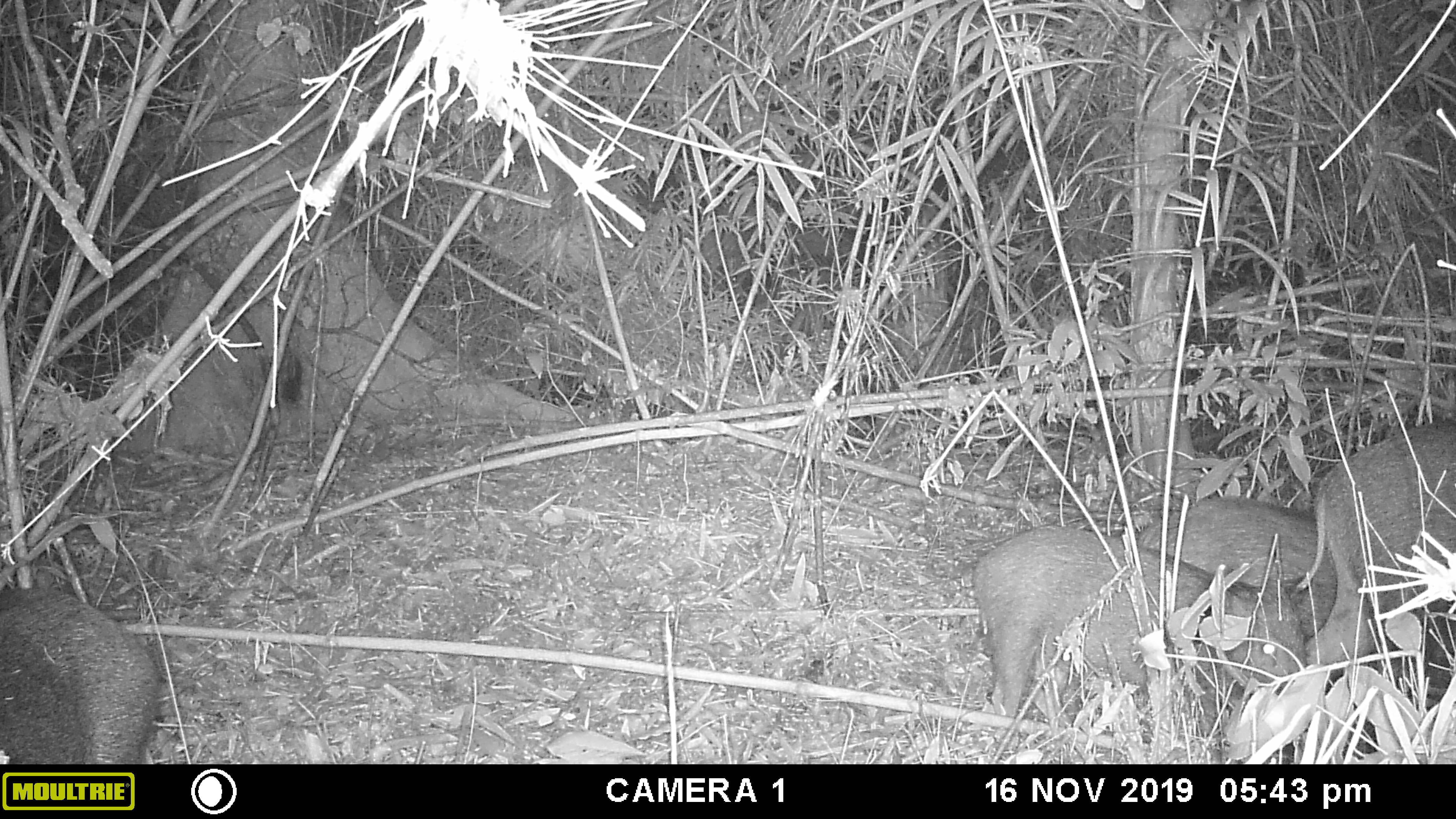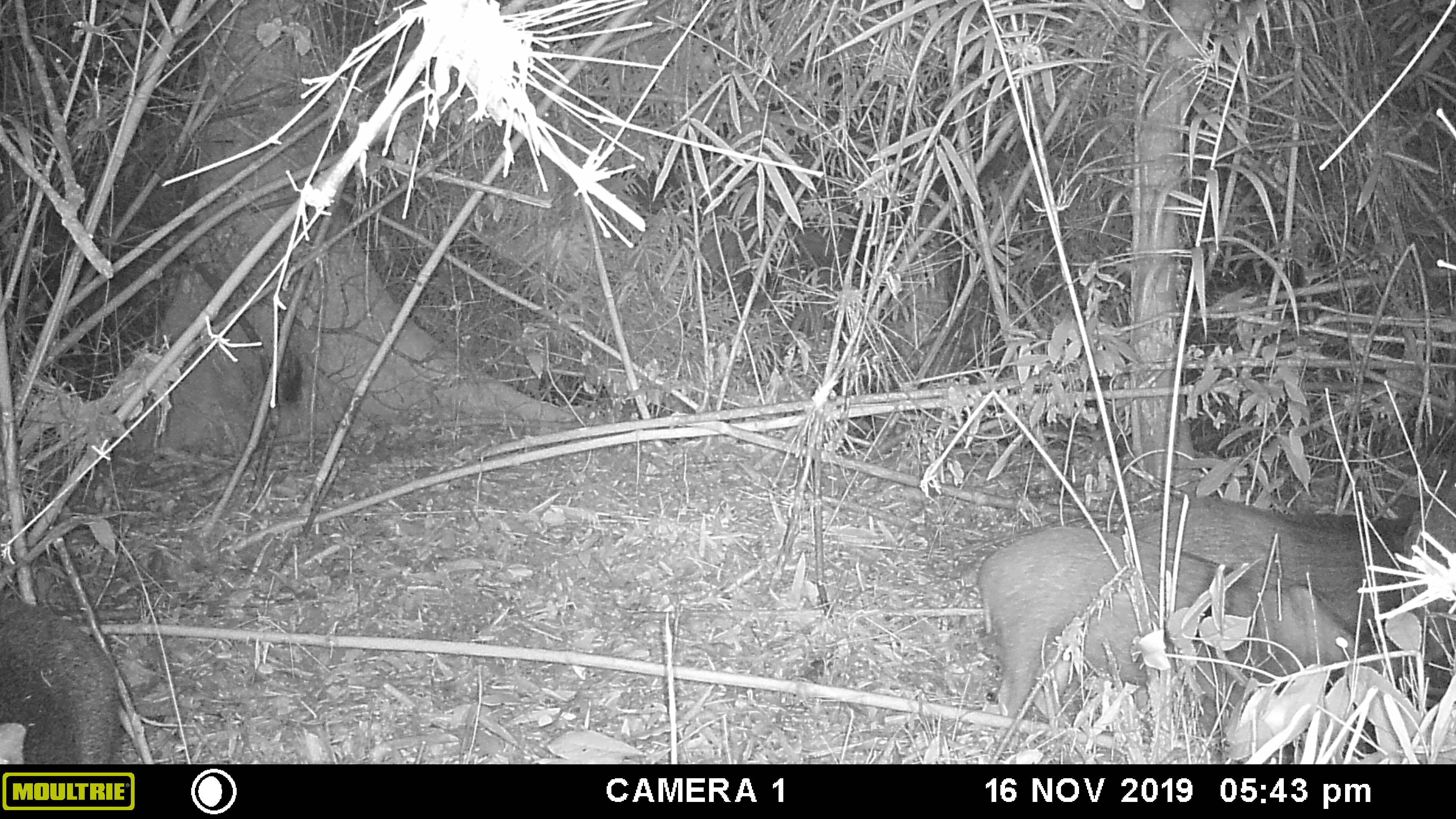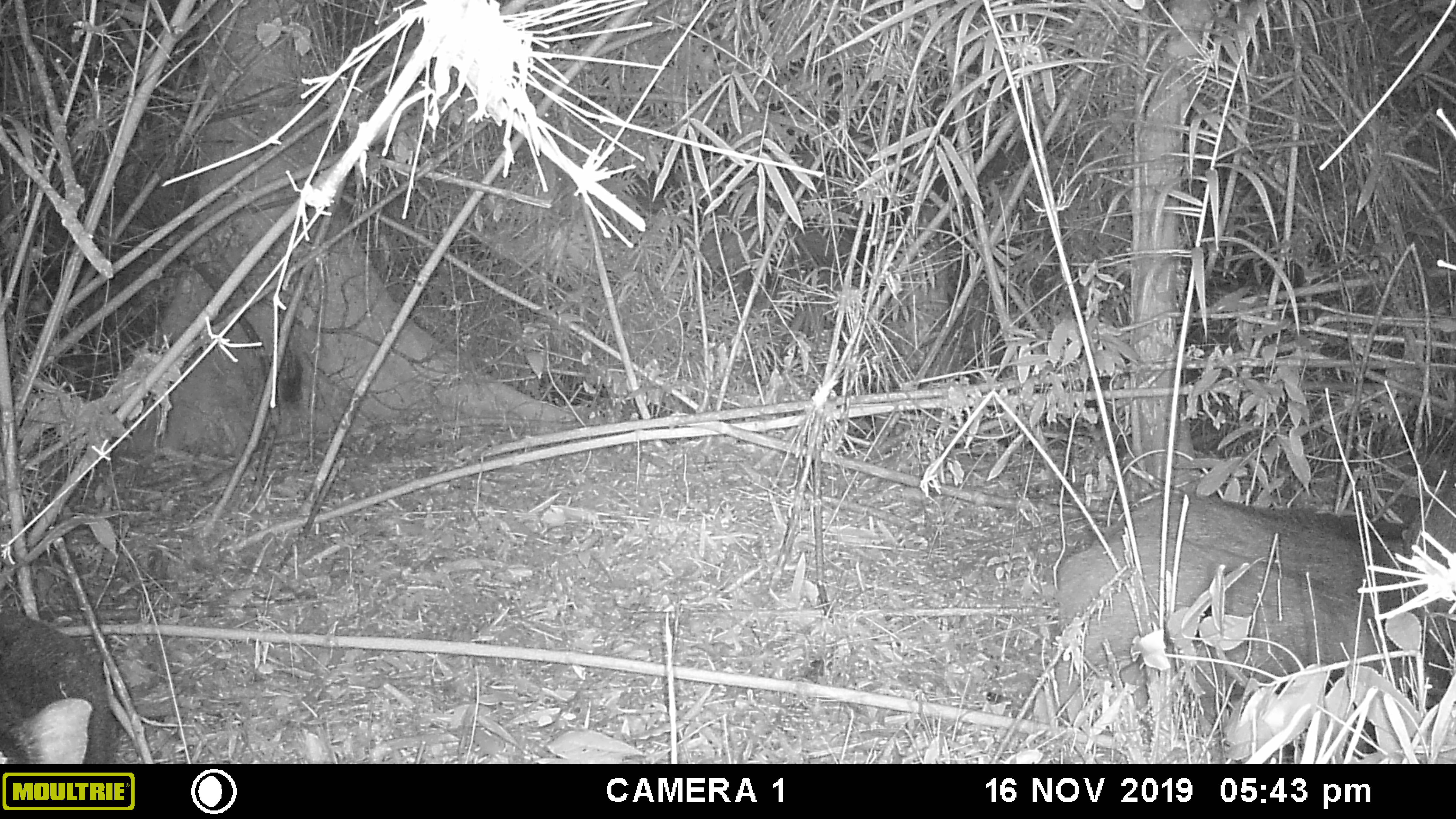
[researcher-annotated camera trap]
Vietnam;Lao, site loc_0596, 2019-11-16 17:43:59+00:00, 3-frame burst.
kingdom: Animalia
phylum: Chordata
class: Mammalia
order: Artiodactyla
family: Suidae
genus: Sus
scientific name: Sus scrofa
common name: eurasian wild pig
Eurasian wild pig (Sus scrofa). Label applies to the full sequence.